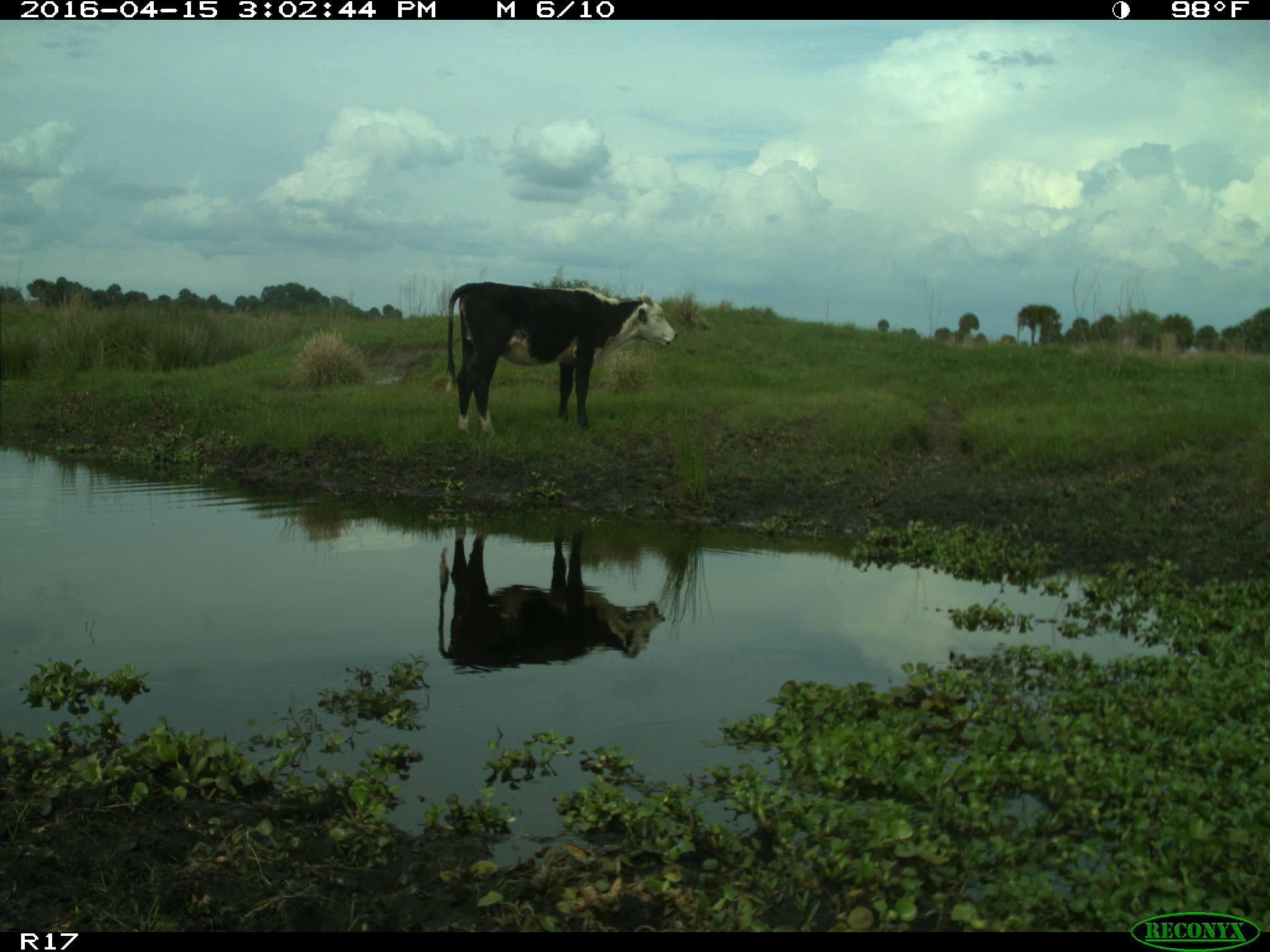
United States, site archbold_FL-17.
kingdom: Animalia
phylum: Chordata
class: Mammalia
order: Artiodactyla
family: Bovidae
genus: Bos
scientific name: Bos taurus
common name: domestic cow